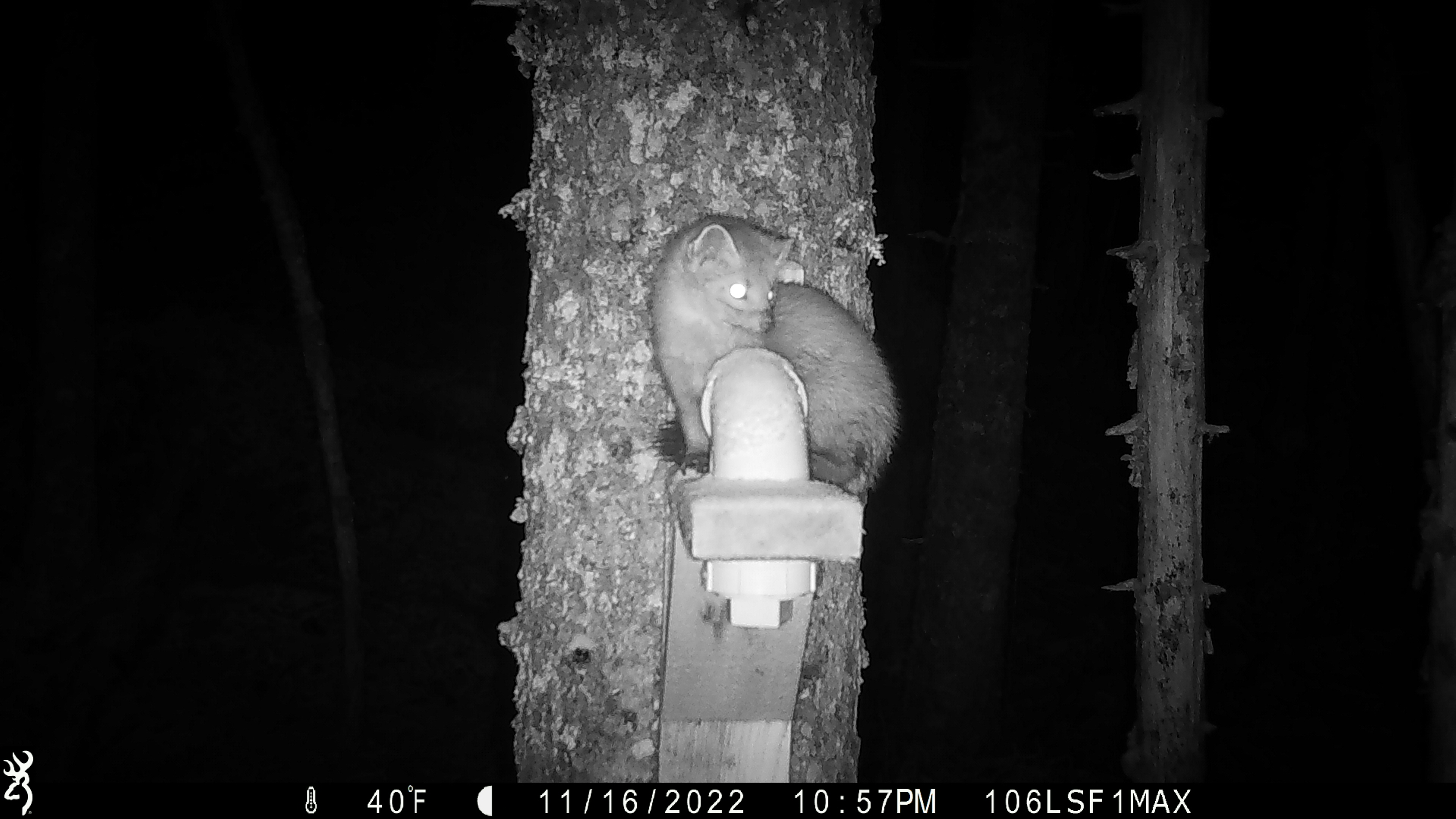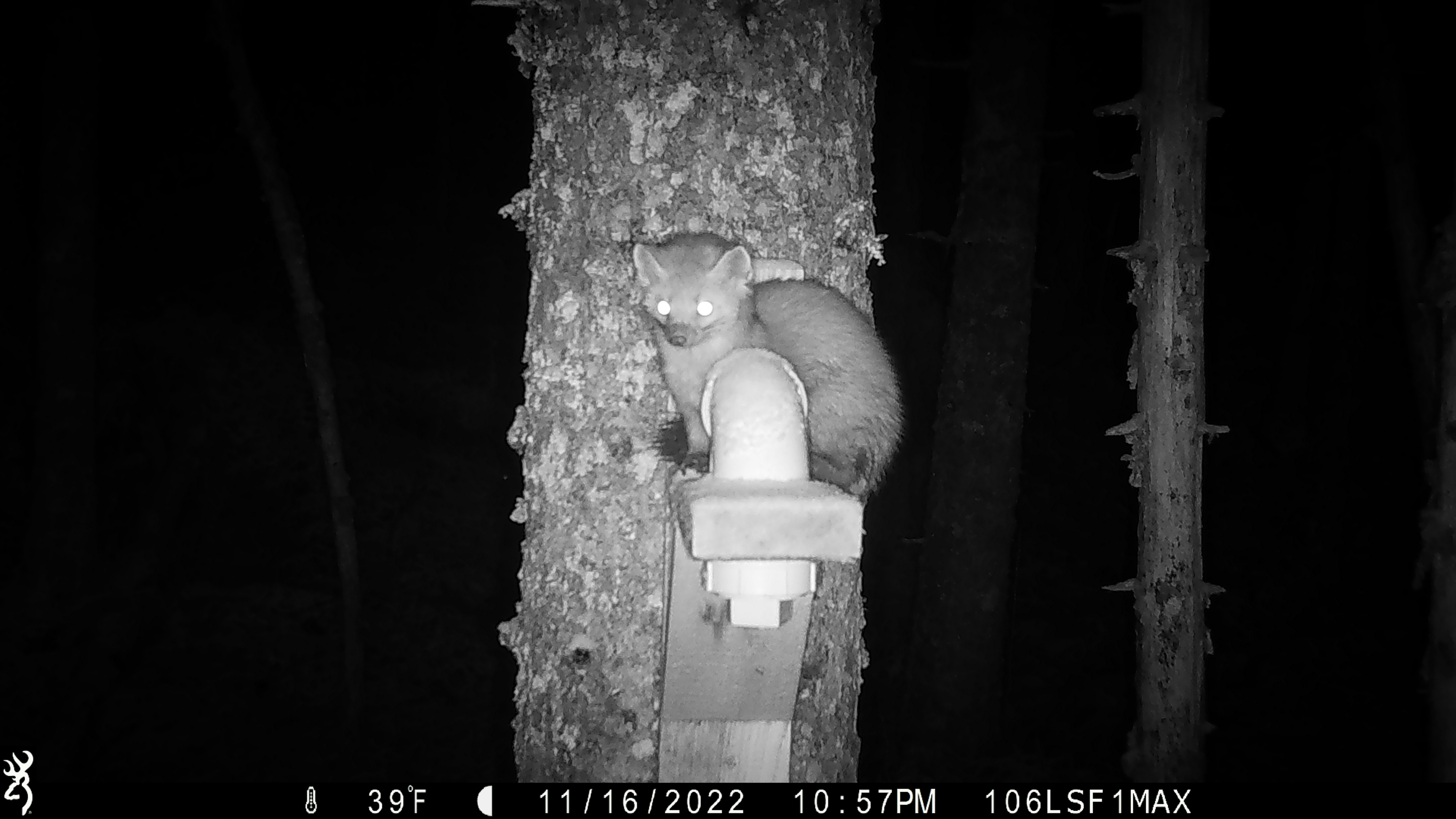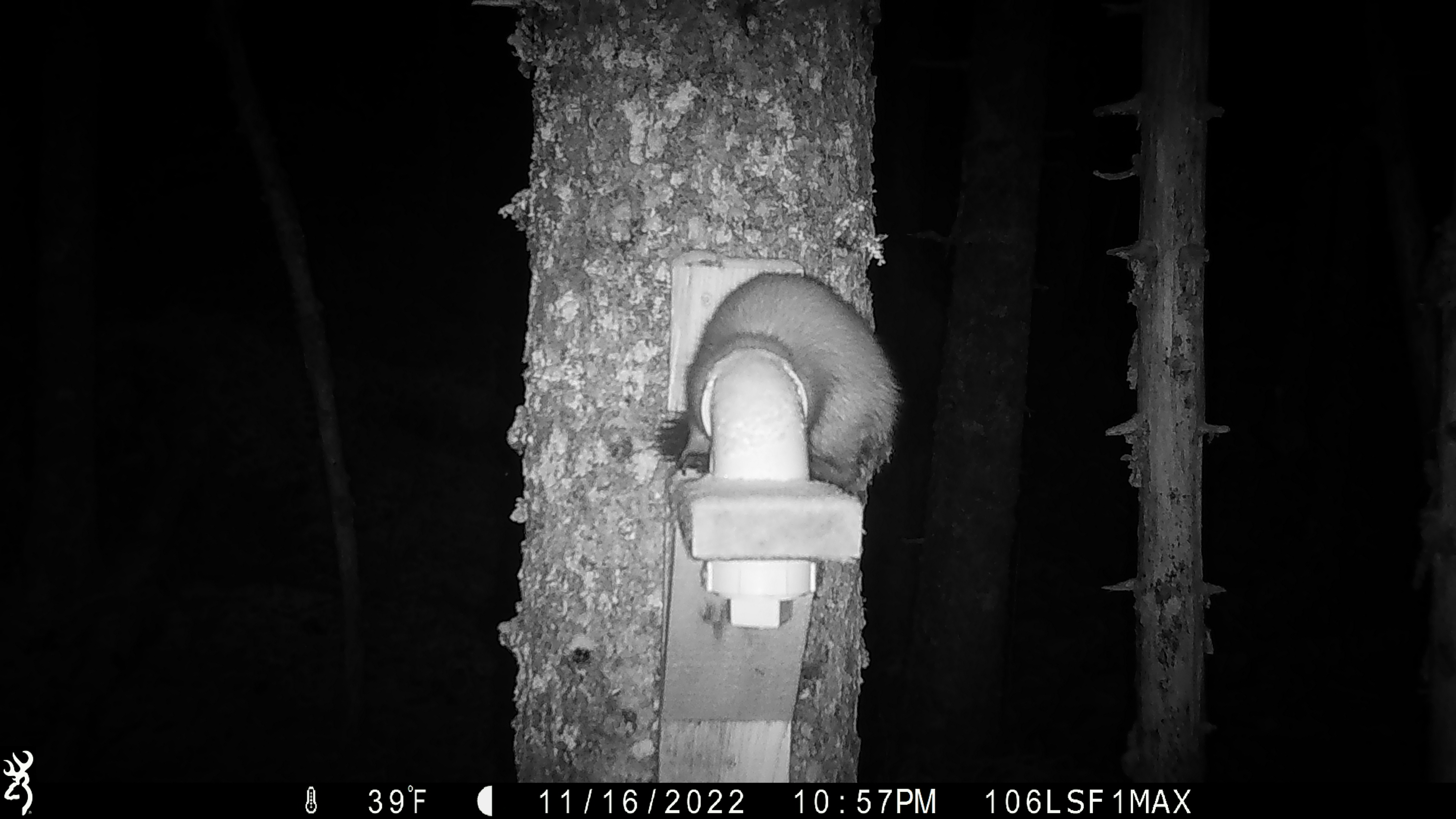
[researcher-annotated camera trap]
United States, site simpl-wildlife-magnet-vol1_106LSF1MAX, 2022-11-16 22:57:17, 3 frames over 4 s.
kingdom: Animalia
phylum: Chordata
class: Mammalia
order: Carnivora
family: Mustelidae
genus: Martes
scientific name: Martes americana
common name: american marten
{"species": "american marten (Martes americana)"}